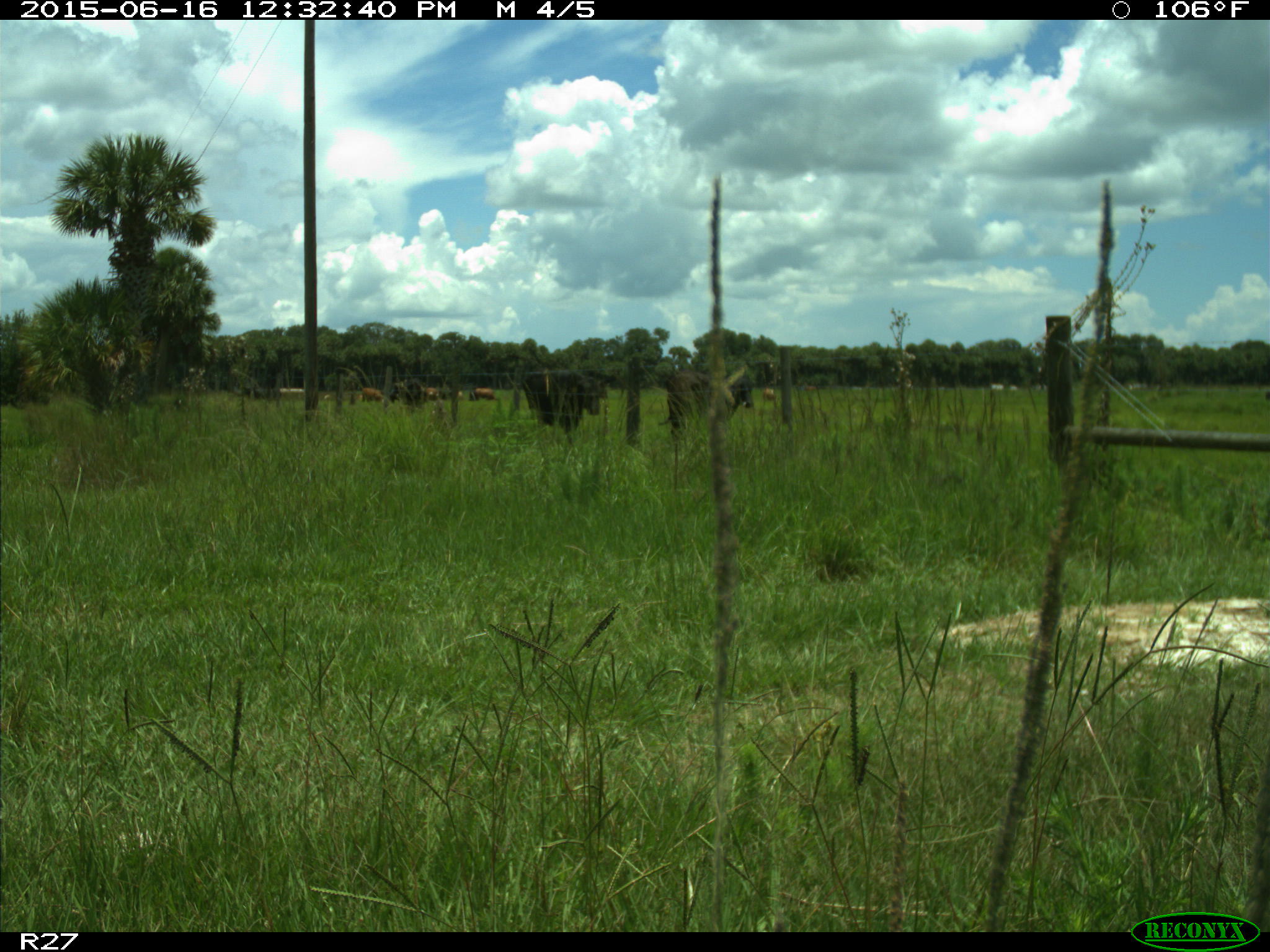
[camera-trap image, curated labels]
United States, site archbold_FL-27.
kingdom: Animalia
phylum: Chordata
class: Mammalia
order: Artiodactyla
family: Bovidae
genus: Bos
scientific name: Bos taurus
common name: domestic cow